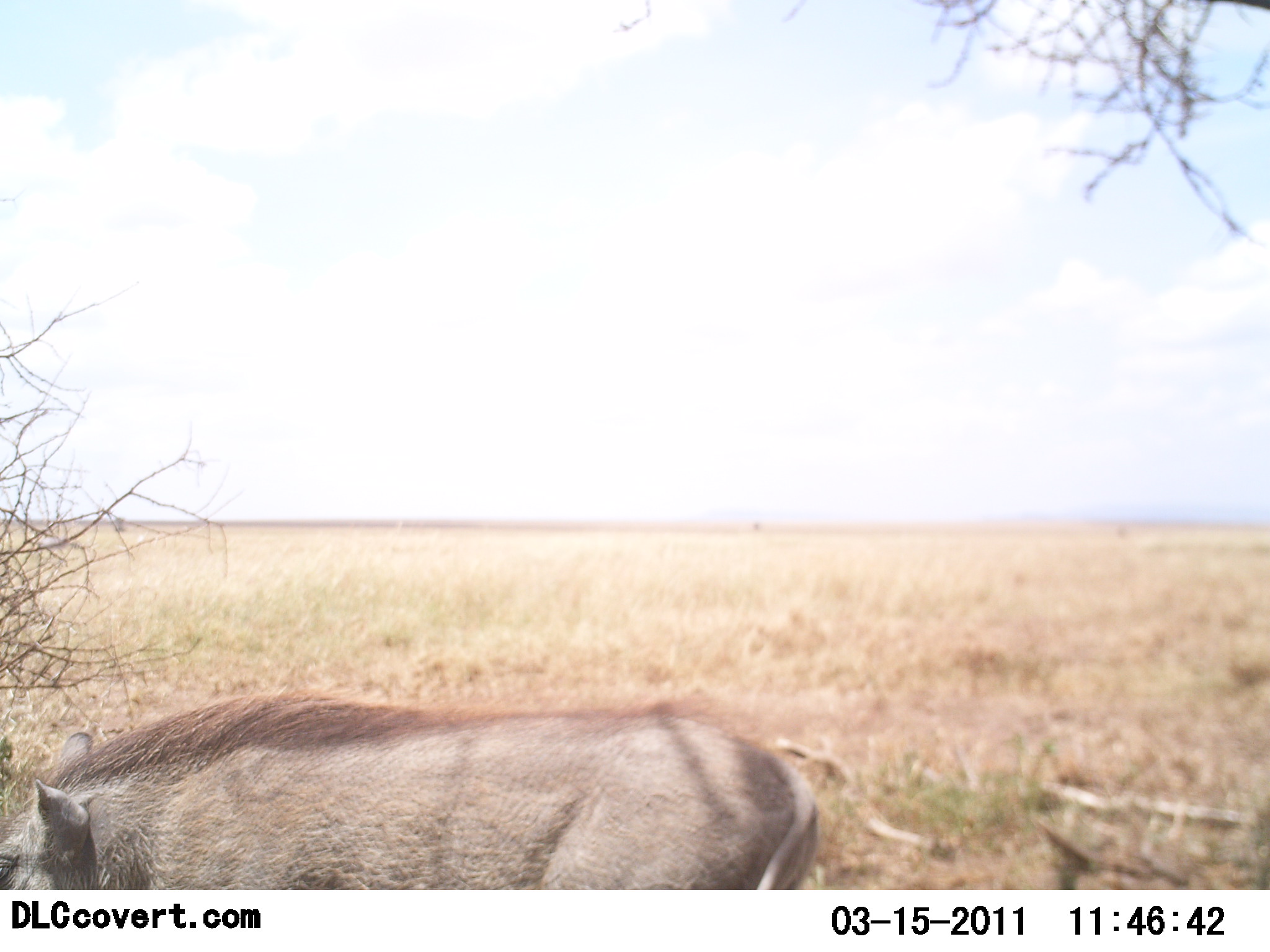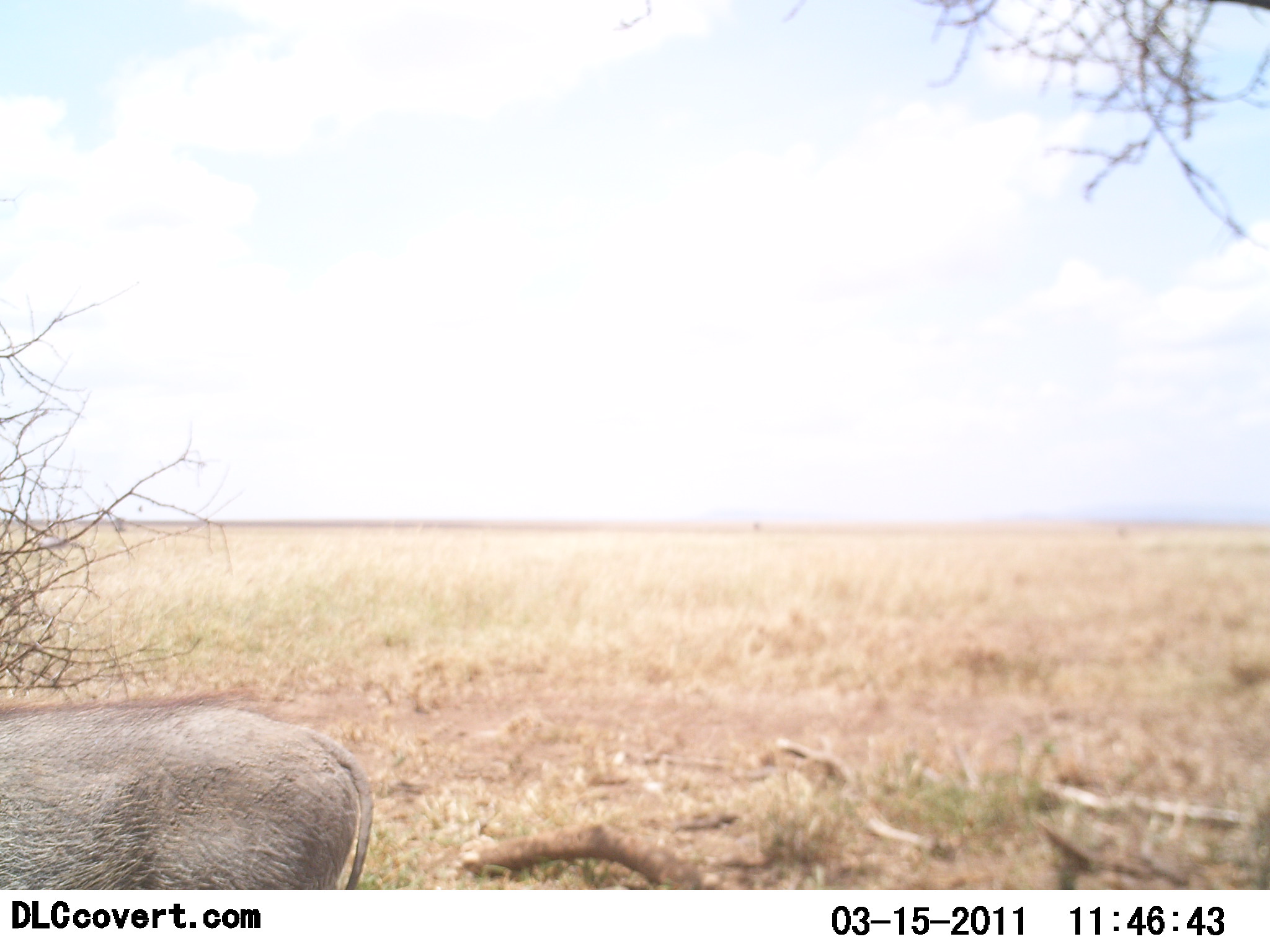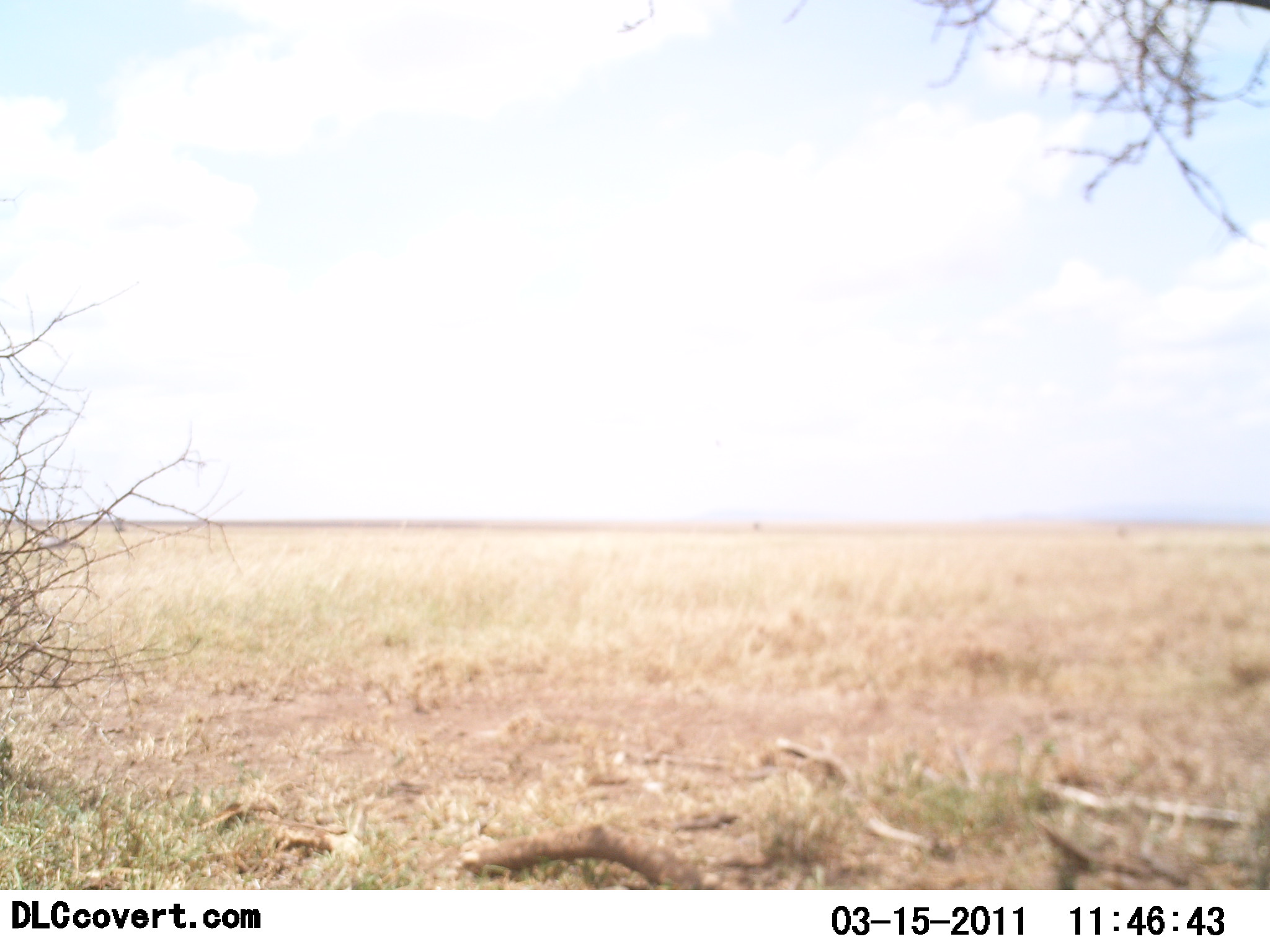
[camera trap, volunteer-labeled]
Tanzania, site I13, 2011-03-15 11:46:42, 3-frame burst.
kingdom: Animalia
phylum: Chordata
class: Mammalia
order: Artiodactyla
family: Suidae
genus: Phacochoerus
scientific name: Phacochoerus africanus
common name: warthog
Warthog (Phacochoerus africanus), count 1. Behavior (volunteer vote fractions): standing 0%, resting 0%, moving 100%, interacting 0%. Young present (vote fraction): 0%. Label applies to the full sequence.